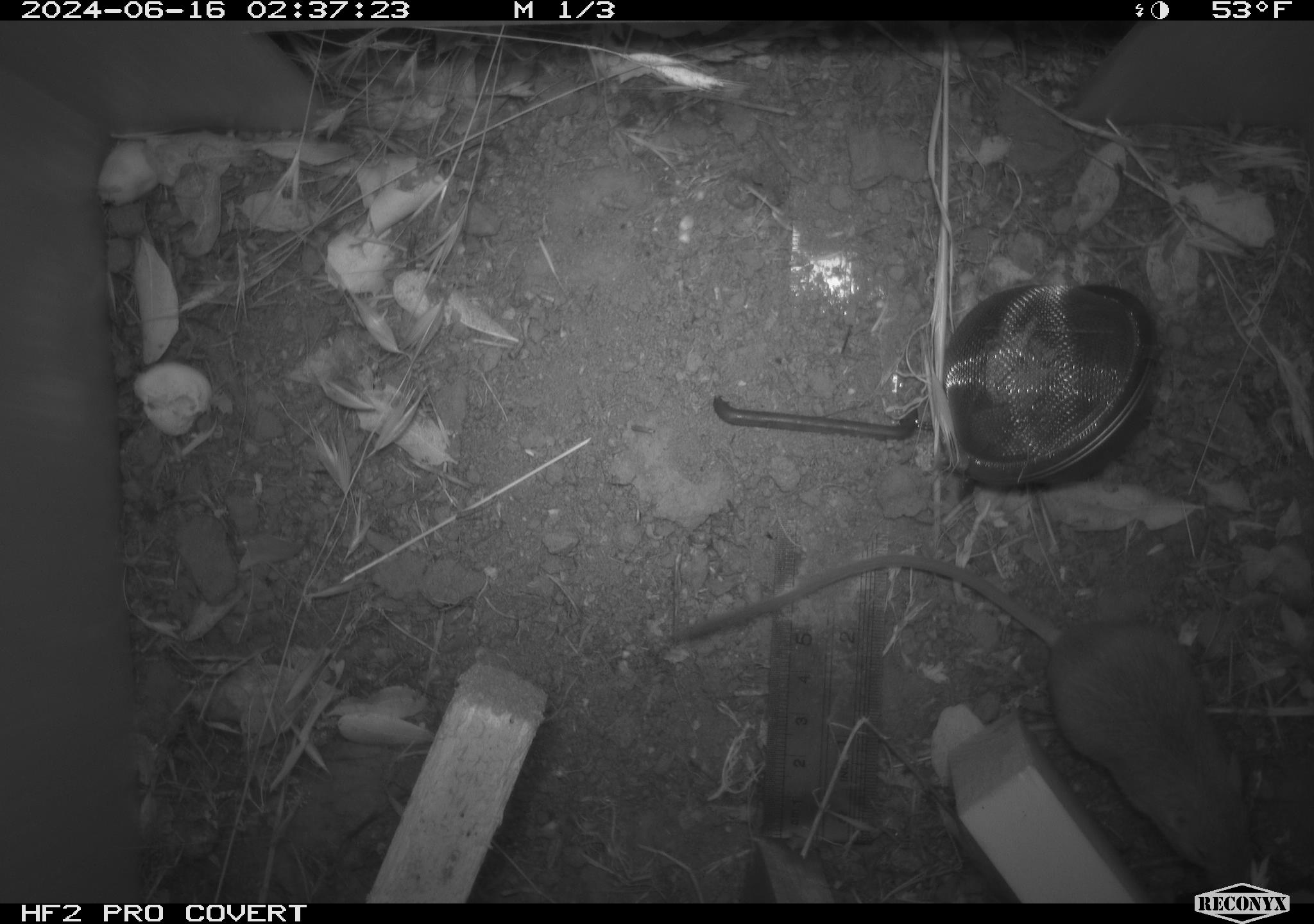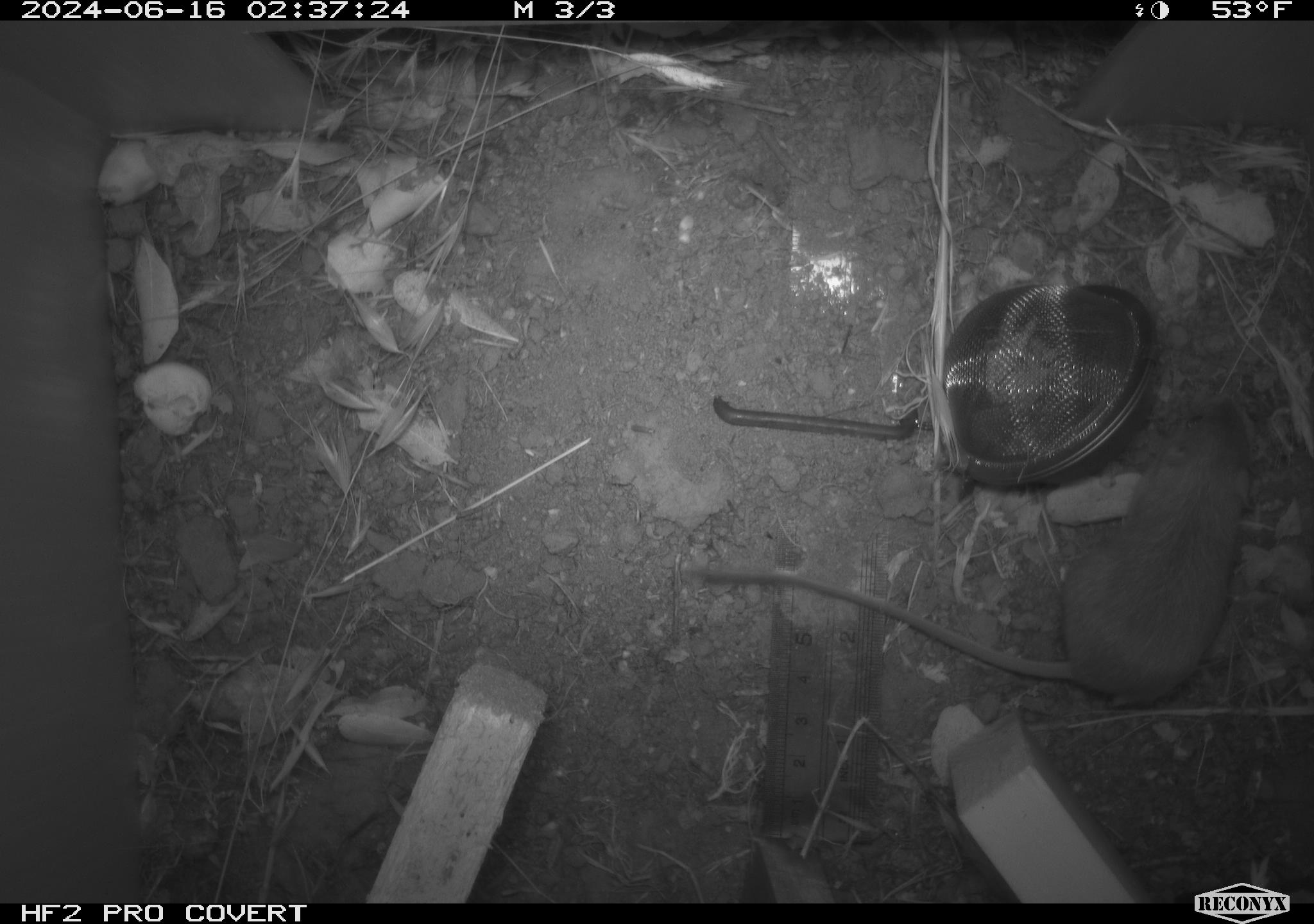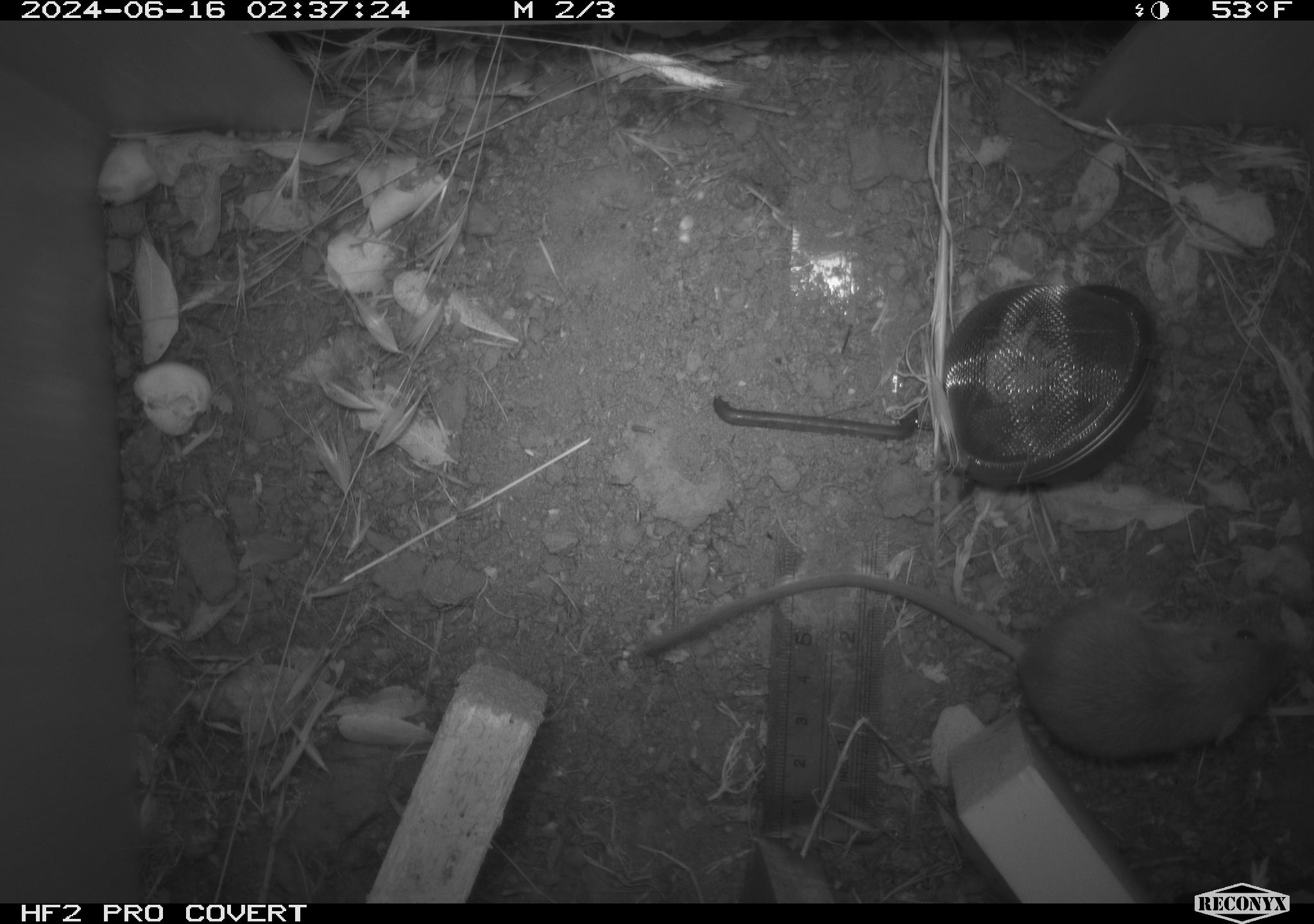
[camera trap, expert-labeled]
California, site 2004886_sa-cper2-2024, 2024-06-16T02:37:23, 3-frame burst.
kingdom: Animalia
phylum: Chordata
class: Mammalia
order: Rodentia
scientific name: Rodentia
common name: rodent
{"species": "rodent (Rodentia)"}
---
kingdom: Animalia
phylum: Chordata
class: Mammalia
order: Rodentia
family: Heteromyidae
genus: Dipodomys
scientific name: Dipodomys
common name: kangaroo rats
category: dipodomys species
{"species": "dipodomys species (kangaroo rats) (Dipodomys)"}